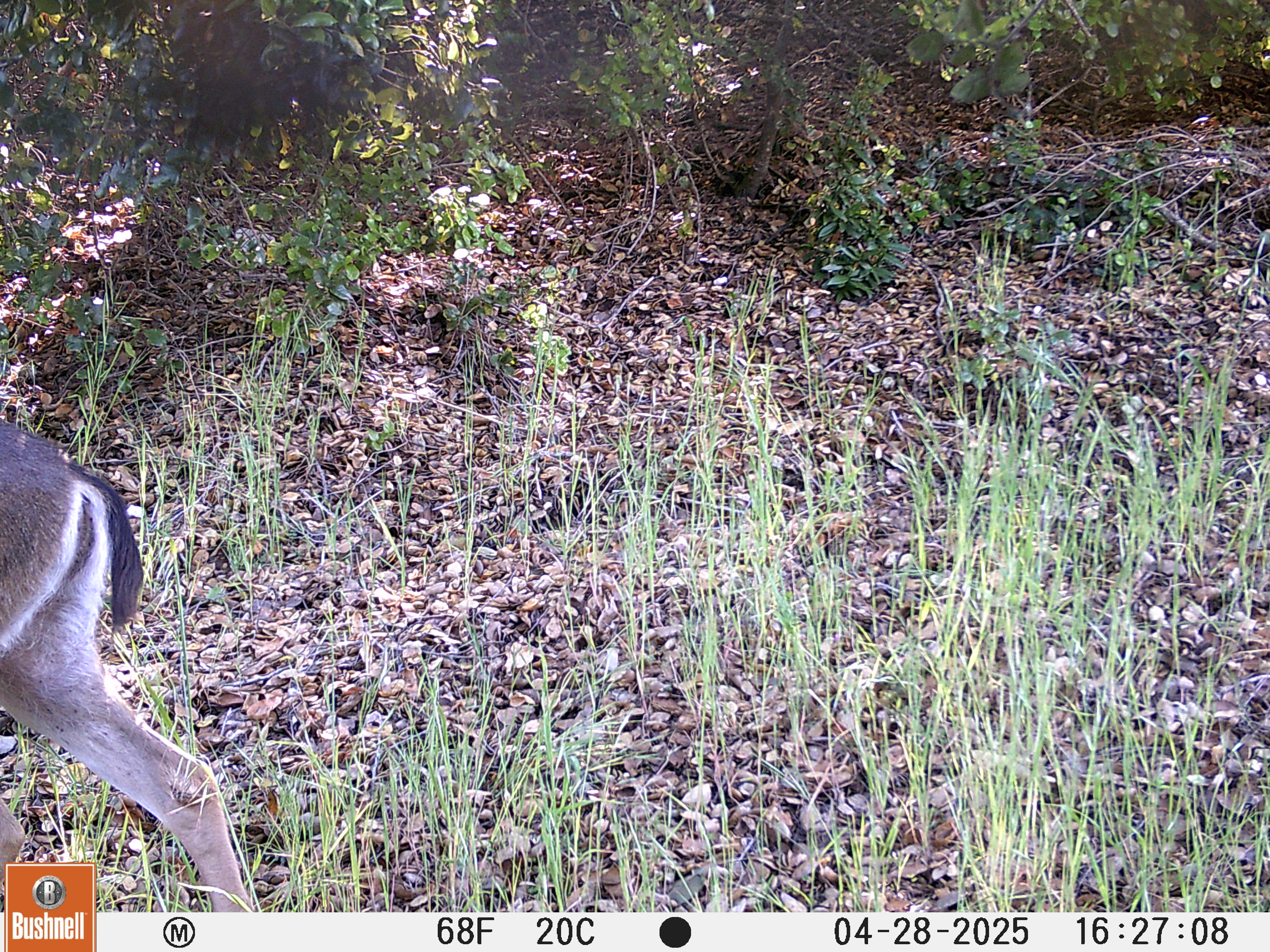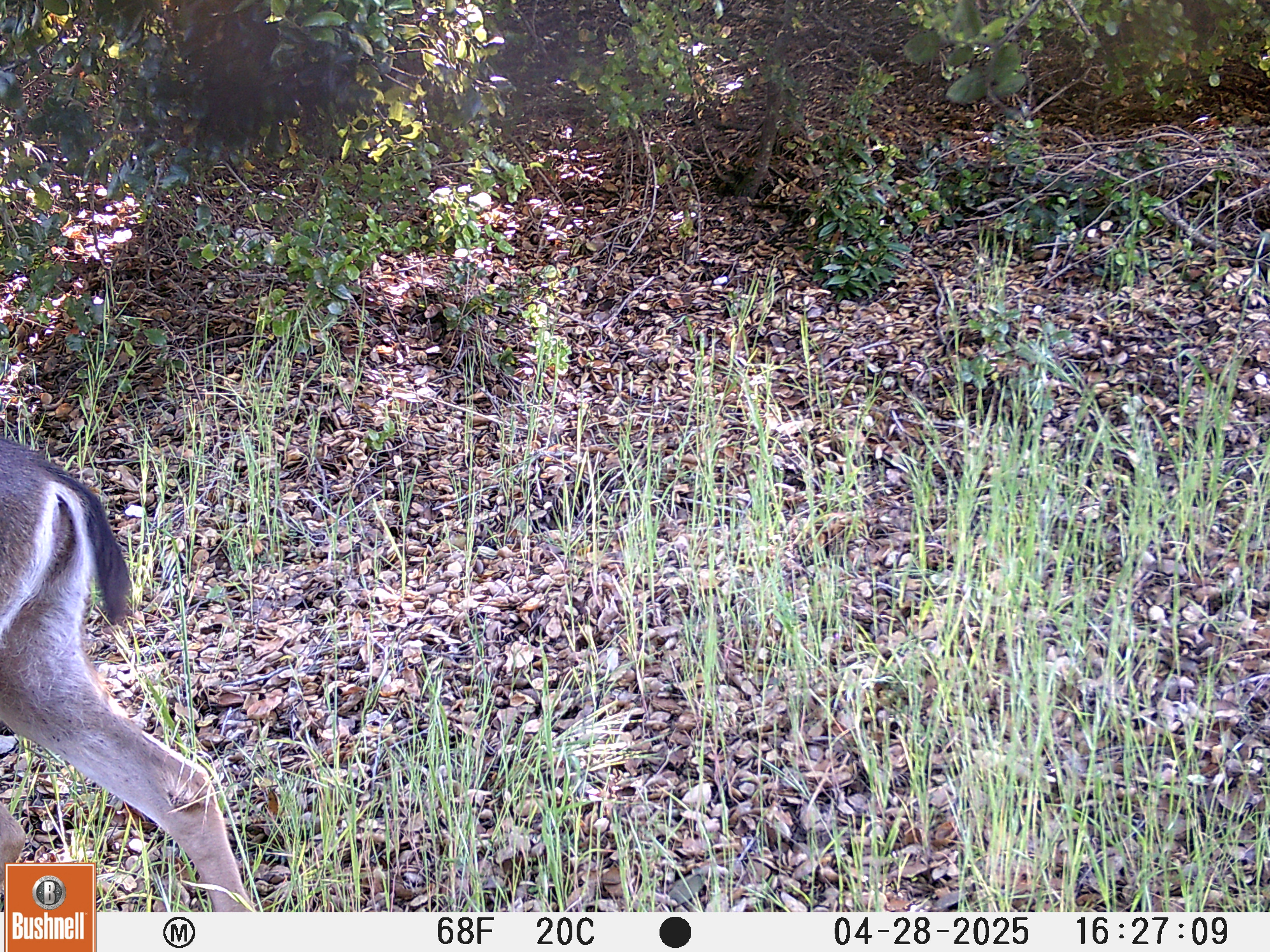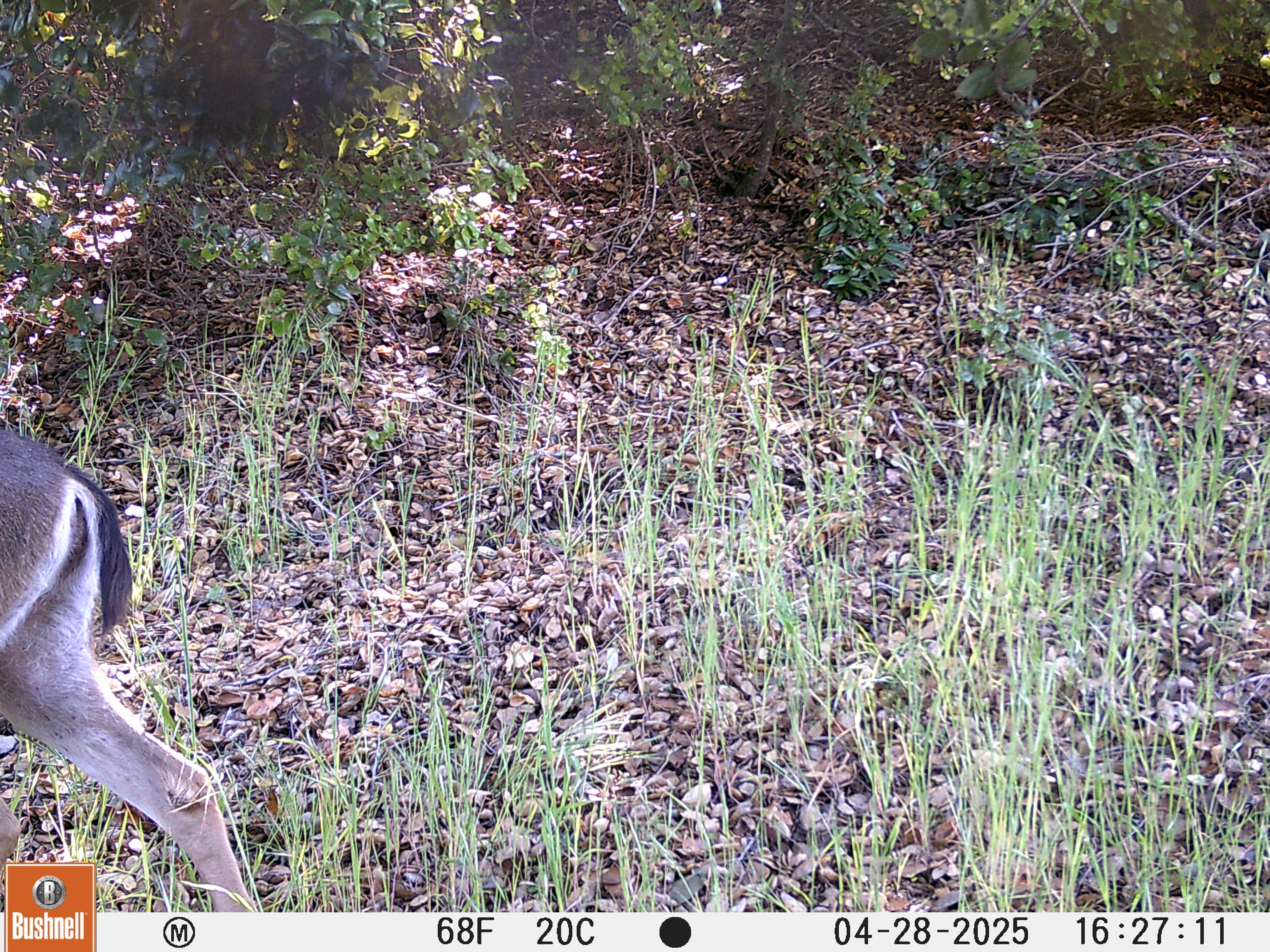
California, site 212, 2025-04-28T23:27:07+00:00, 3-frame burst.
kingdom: Animalia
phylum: Chordata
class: Mammalia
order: Artiodactyla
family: Cervidae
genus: Odocoileus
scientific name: Odocoileus hemionus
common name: mule deer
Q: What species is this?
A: Mule deer (Odocoileus hemionus).